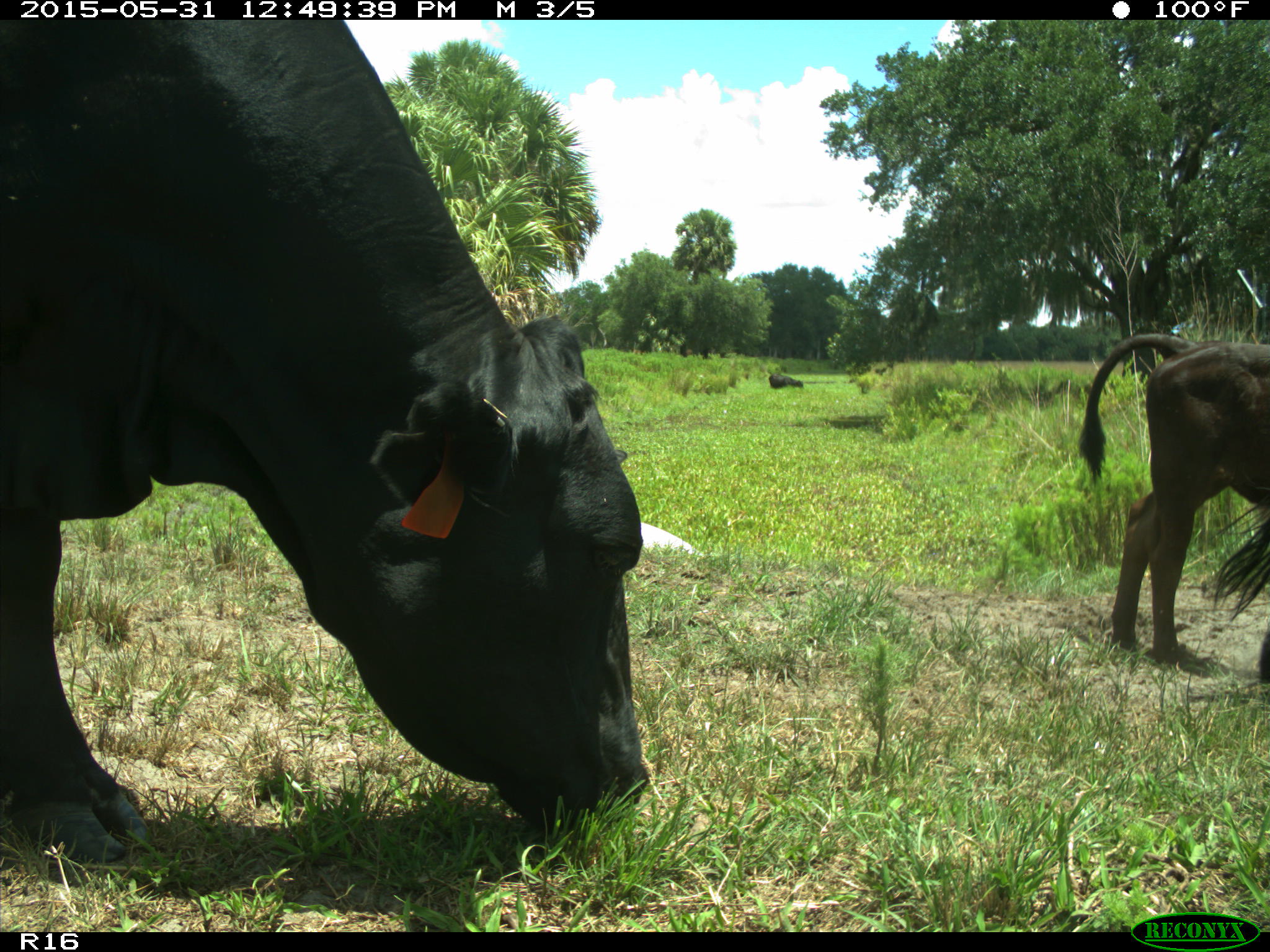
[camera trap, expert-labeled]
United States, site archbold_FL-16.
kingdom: Animalia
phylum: Chordata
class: Mammalia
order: Artiodactyla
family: Bovidae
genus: Bos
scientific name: Bos taurus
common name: domestic cow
Bos taurus (domestic cow).